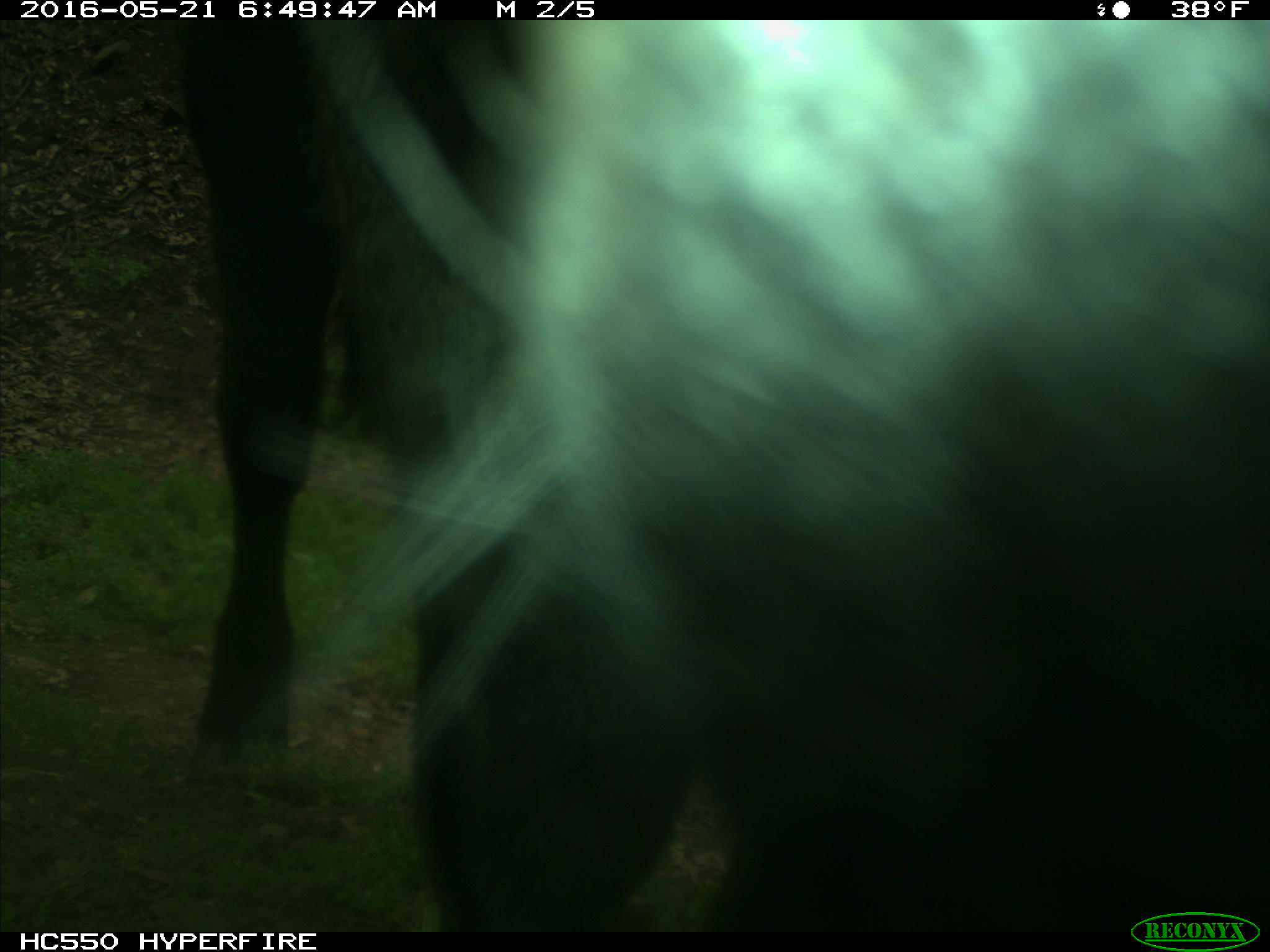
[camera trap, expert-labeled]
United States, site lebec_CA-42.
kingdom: Animalia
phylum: Chordata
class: Mammalia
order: Artiodactyla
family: Bovidae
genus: Bos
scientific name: Bos taurus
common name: domestic cow